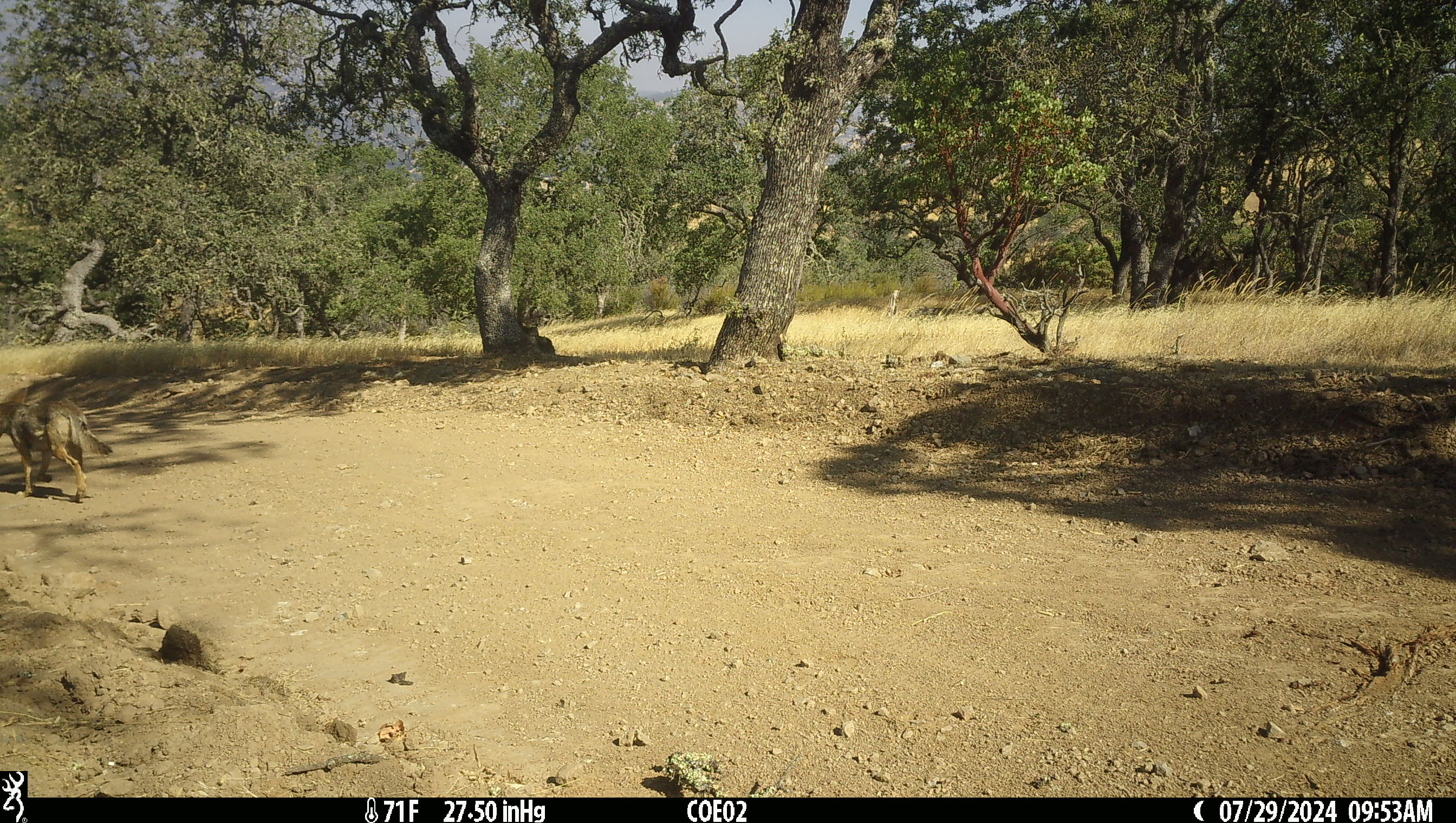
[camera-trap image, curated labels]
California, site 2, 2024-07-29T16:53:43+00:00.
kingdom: Animalia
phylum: Chordata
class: Mammalia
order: Carnivora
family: Canidae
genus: Canis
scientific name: Canis latrans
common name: coyote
Coyote (Canis latrans).